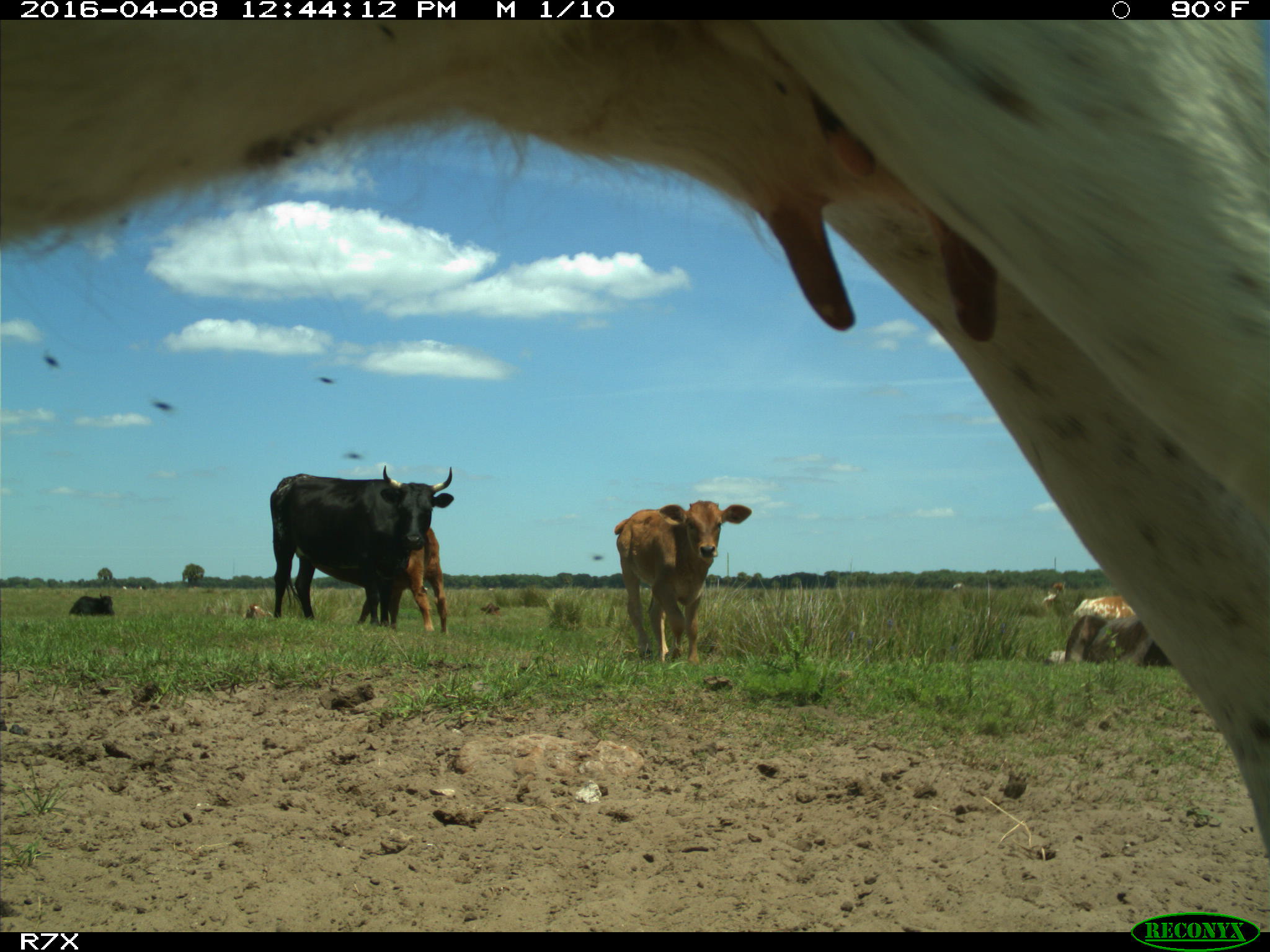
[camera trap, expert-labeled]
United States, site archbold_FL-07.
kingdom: Animalia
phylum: Chordata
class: Mammalia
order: Artiodactyla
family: Bovidae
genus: Bos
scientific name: Bos taurus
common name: domestic cow